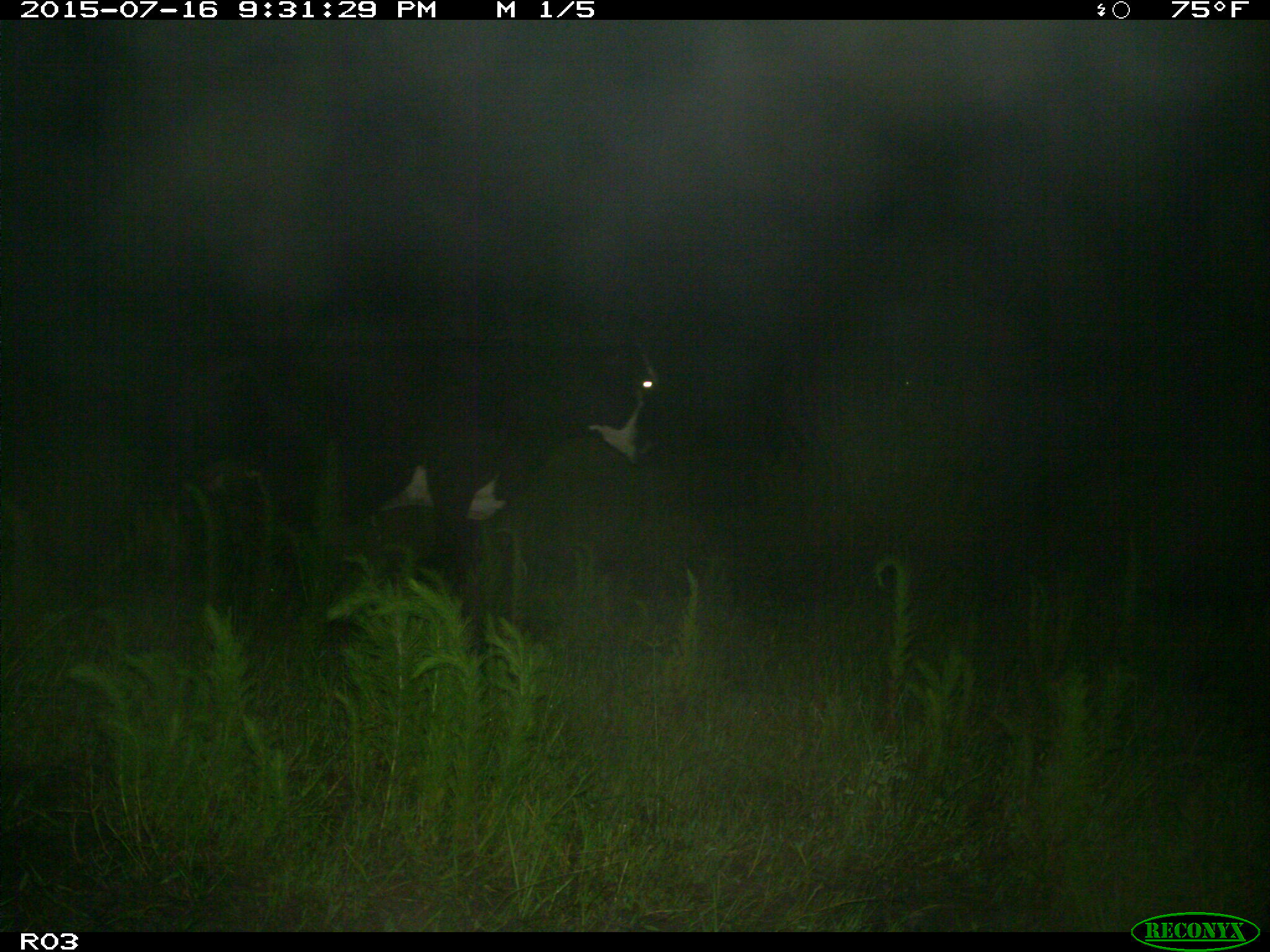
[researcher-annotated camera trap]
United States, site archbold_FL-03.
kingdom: Animalia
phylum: Chordata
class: Mammalia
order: Artiodactyla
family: Bovidae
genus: Bos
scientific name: Bos taurus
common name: domestic cow